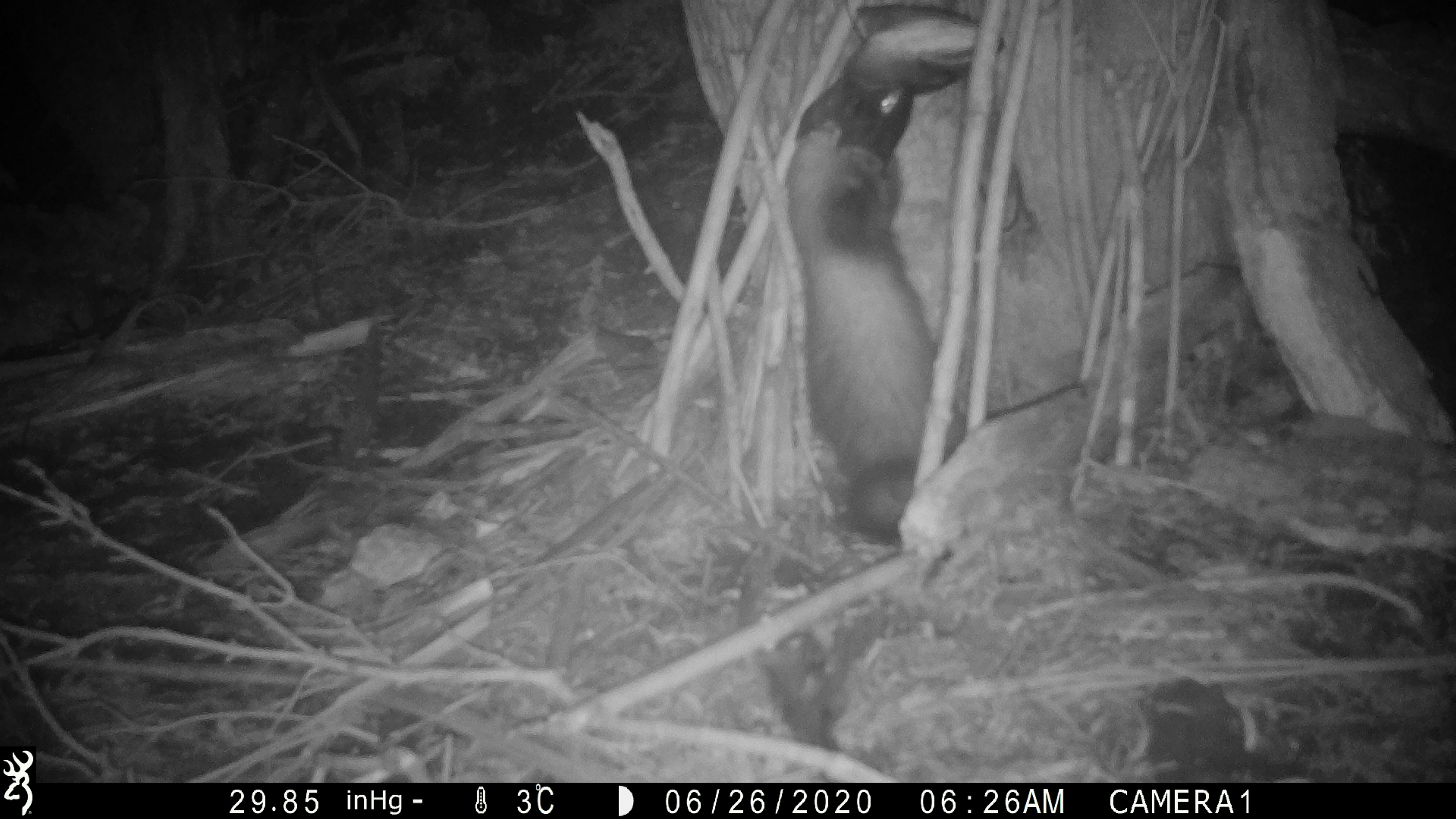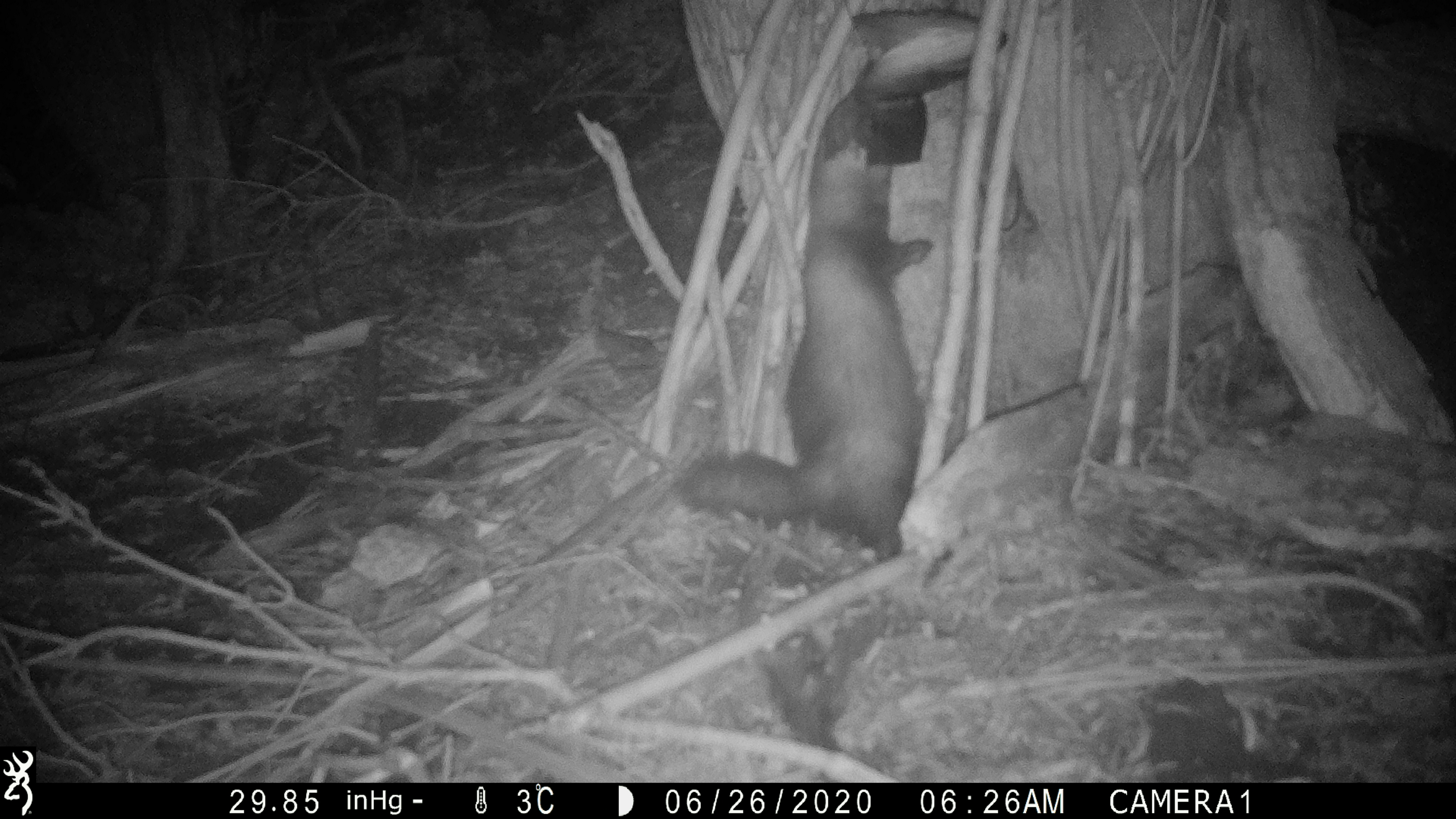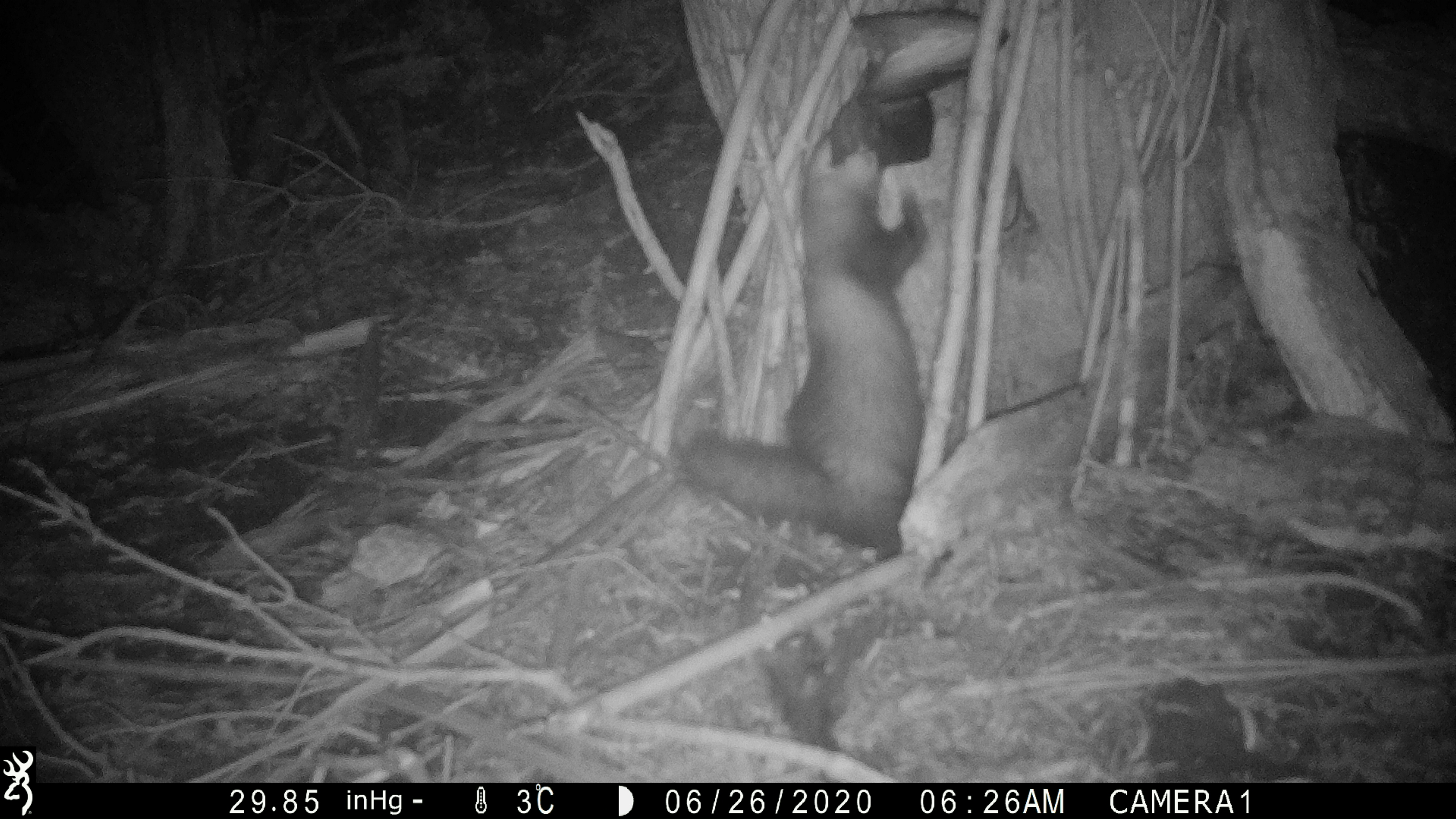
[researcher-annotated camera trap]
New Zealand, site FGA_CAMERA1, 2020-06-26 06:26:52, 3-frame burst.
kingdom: Animalia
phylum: Chordata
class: Mammalia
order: Carnivora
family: Mustelidae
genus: Mustela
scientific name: Mustela furo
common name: ferret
Ferret (Mustela furo).